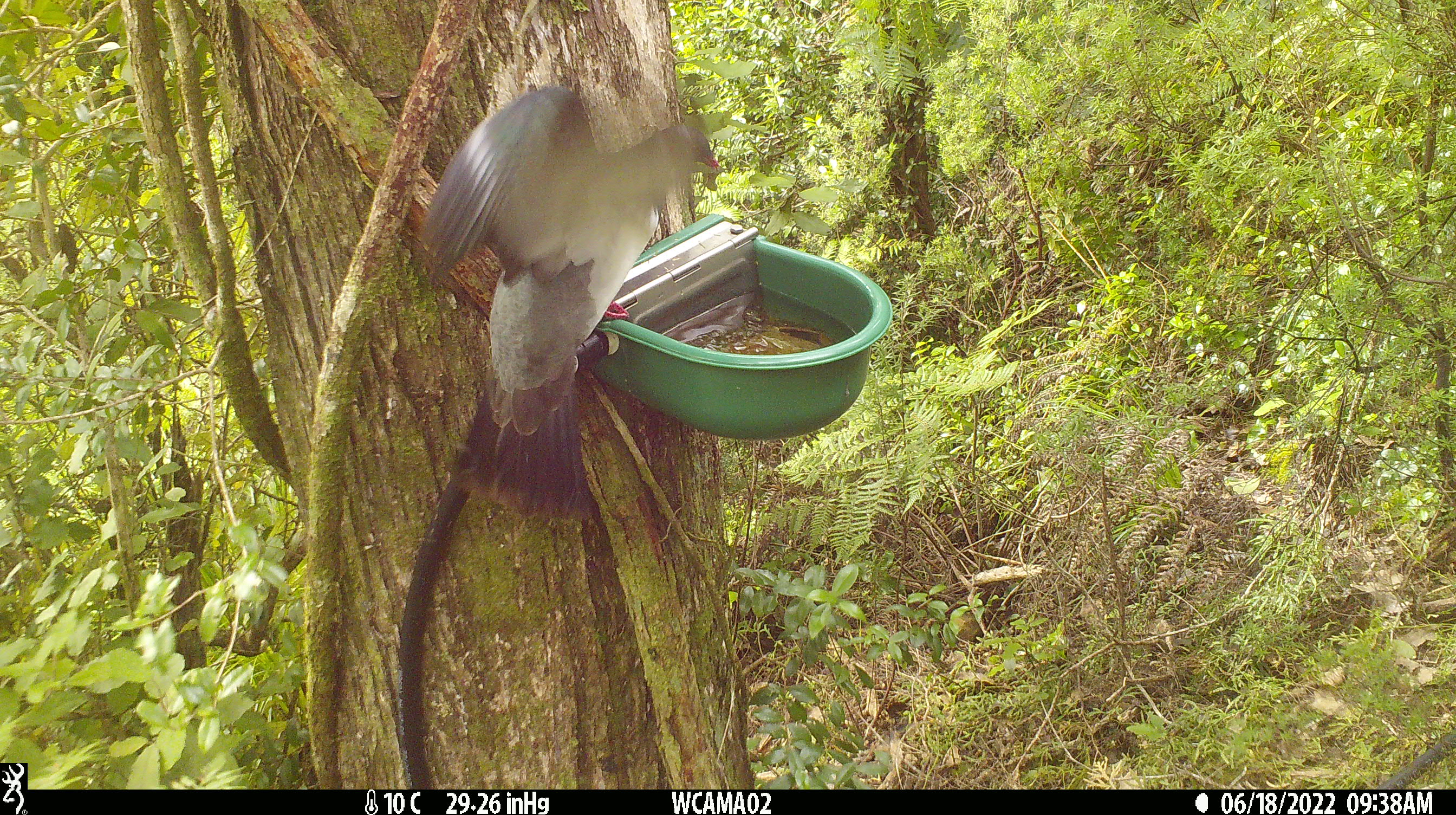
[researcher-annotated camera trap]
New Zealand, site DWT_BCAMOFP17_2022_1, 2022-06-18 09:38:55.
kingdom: Animalia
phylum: Chordata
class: Aves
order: Columbiformes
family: Columbidae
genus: Hemiphaga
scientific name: Hemiphaga novaeseelandiae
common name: new zealand pigeon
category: kereru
Kereru (new zealand pigeon) (Hemiphaga novaeseelandiae).